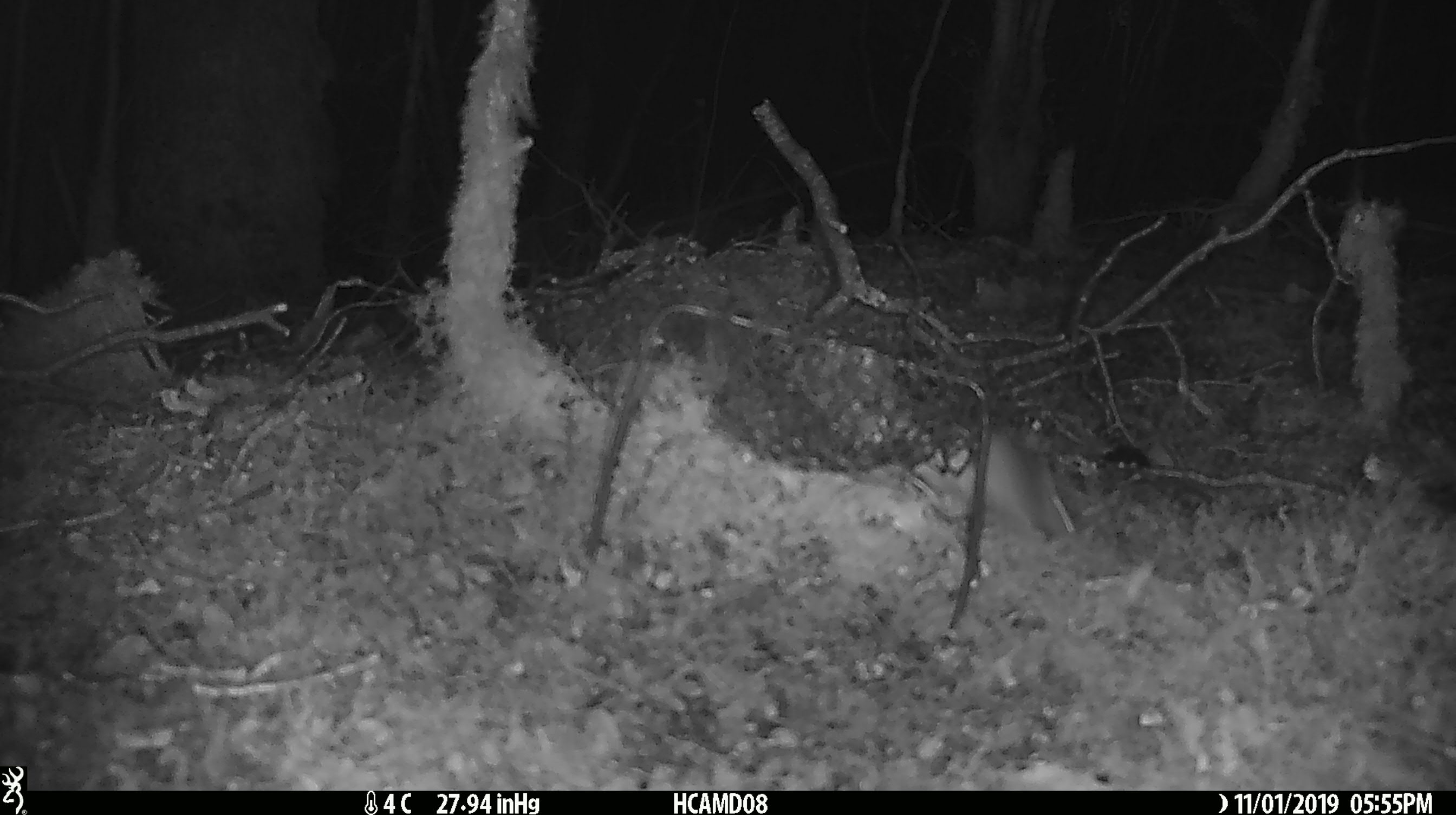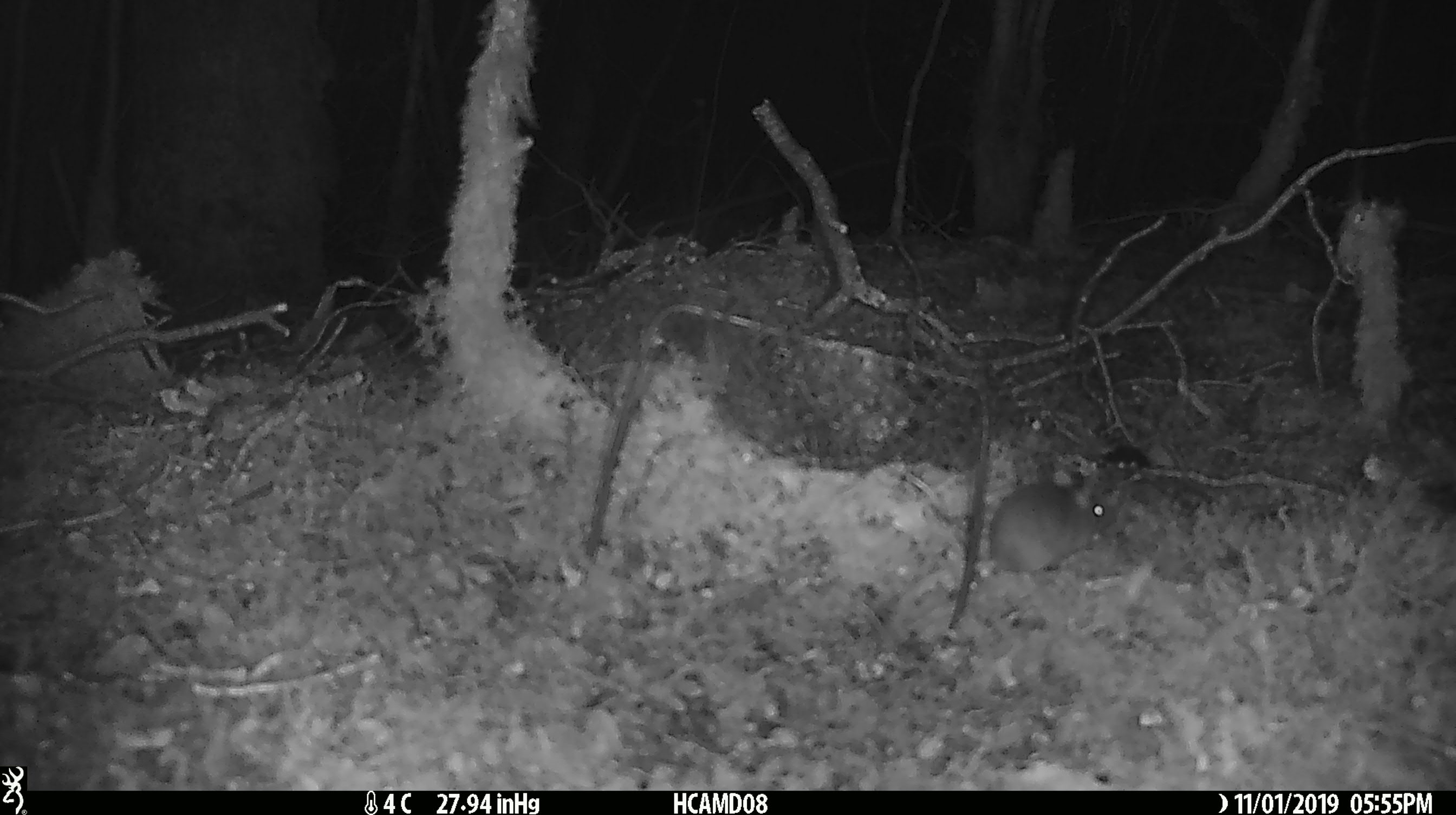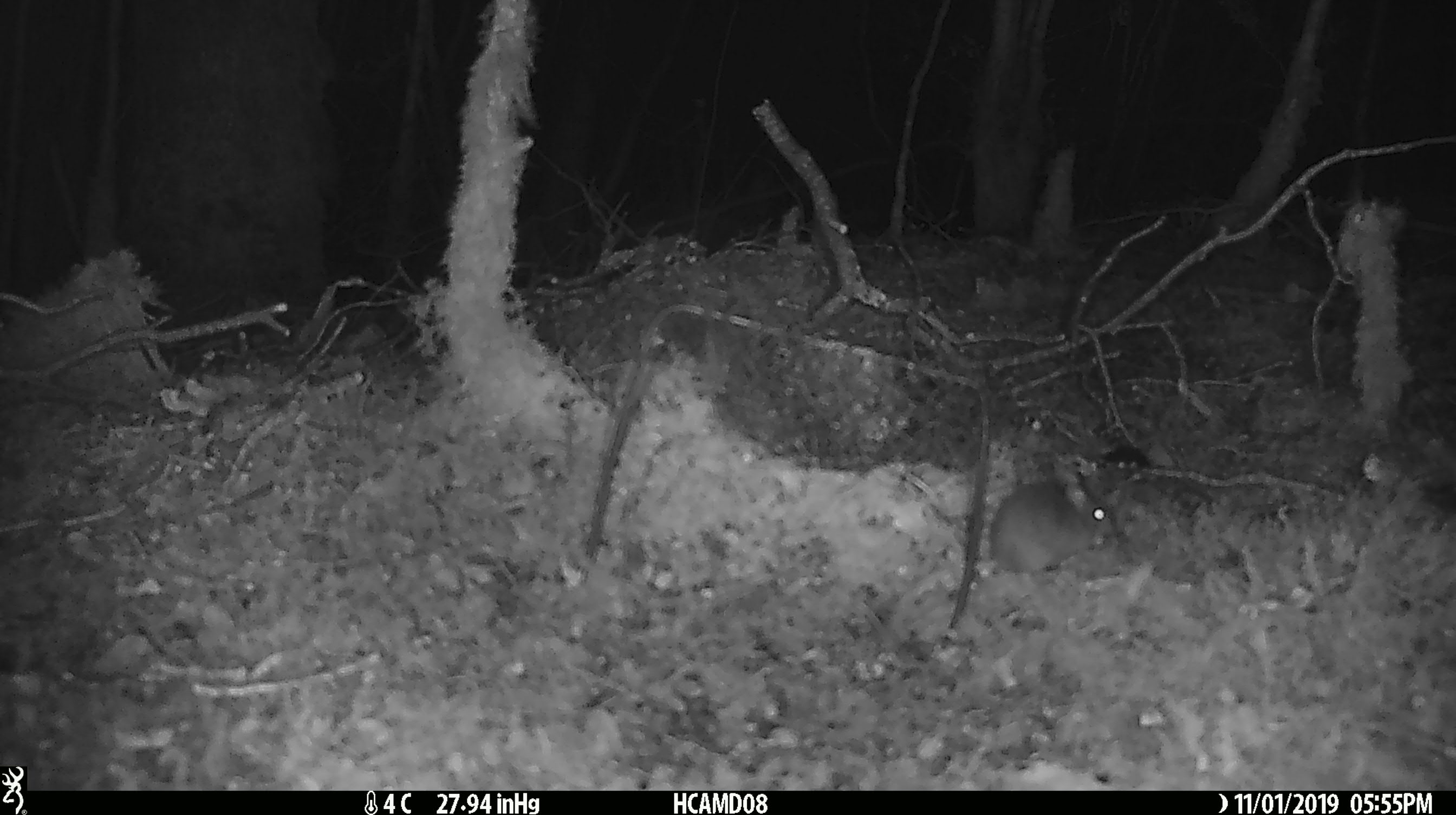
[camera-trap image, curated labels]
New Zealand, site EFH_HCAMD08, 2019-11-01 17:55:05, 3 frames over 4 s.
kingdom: Animalia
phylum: Chordata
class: Mammalia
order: Rodentia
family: Muridae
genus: Mus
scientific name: Mus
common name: mouse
Mouse (Mus).